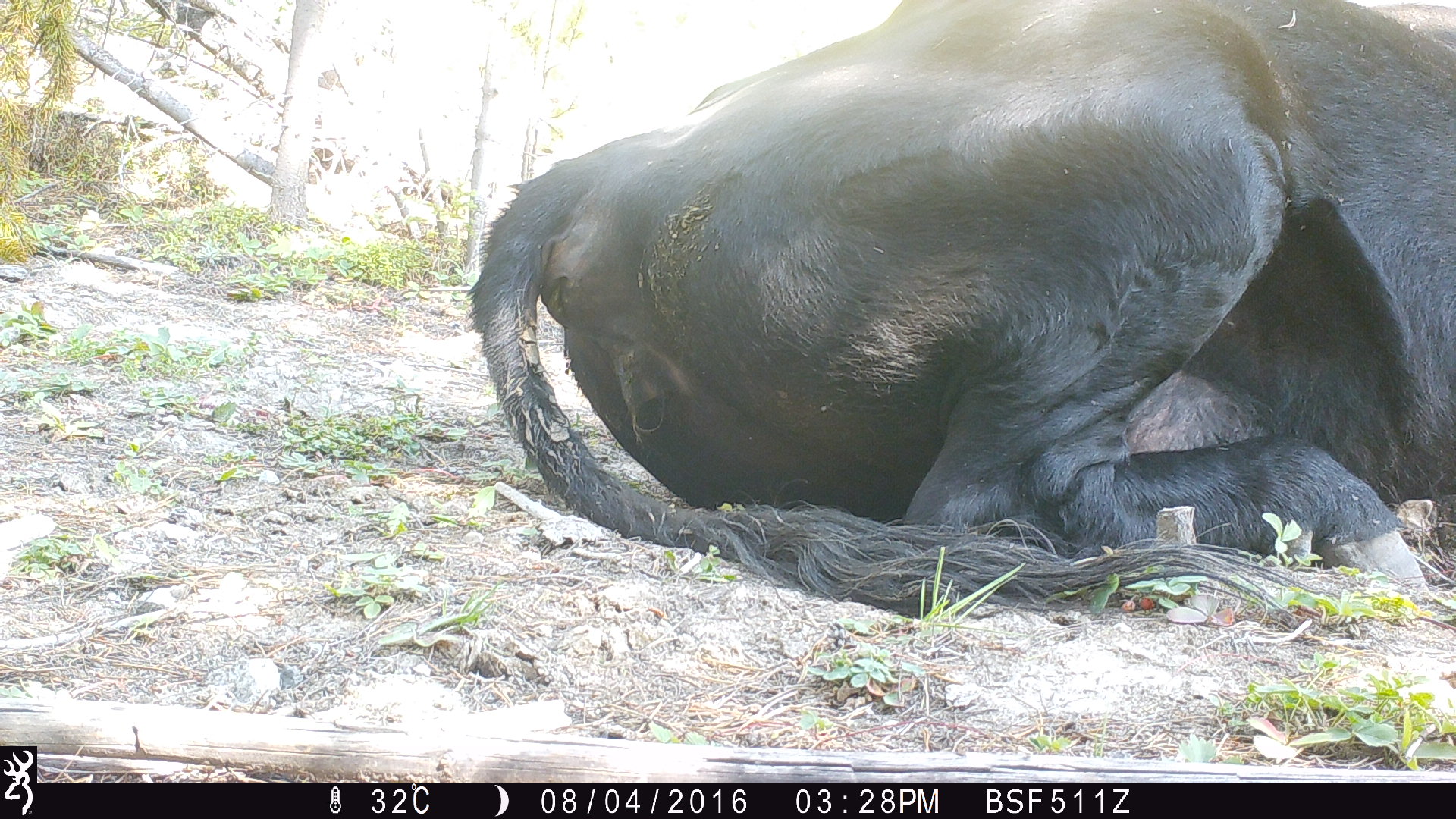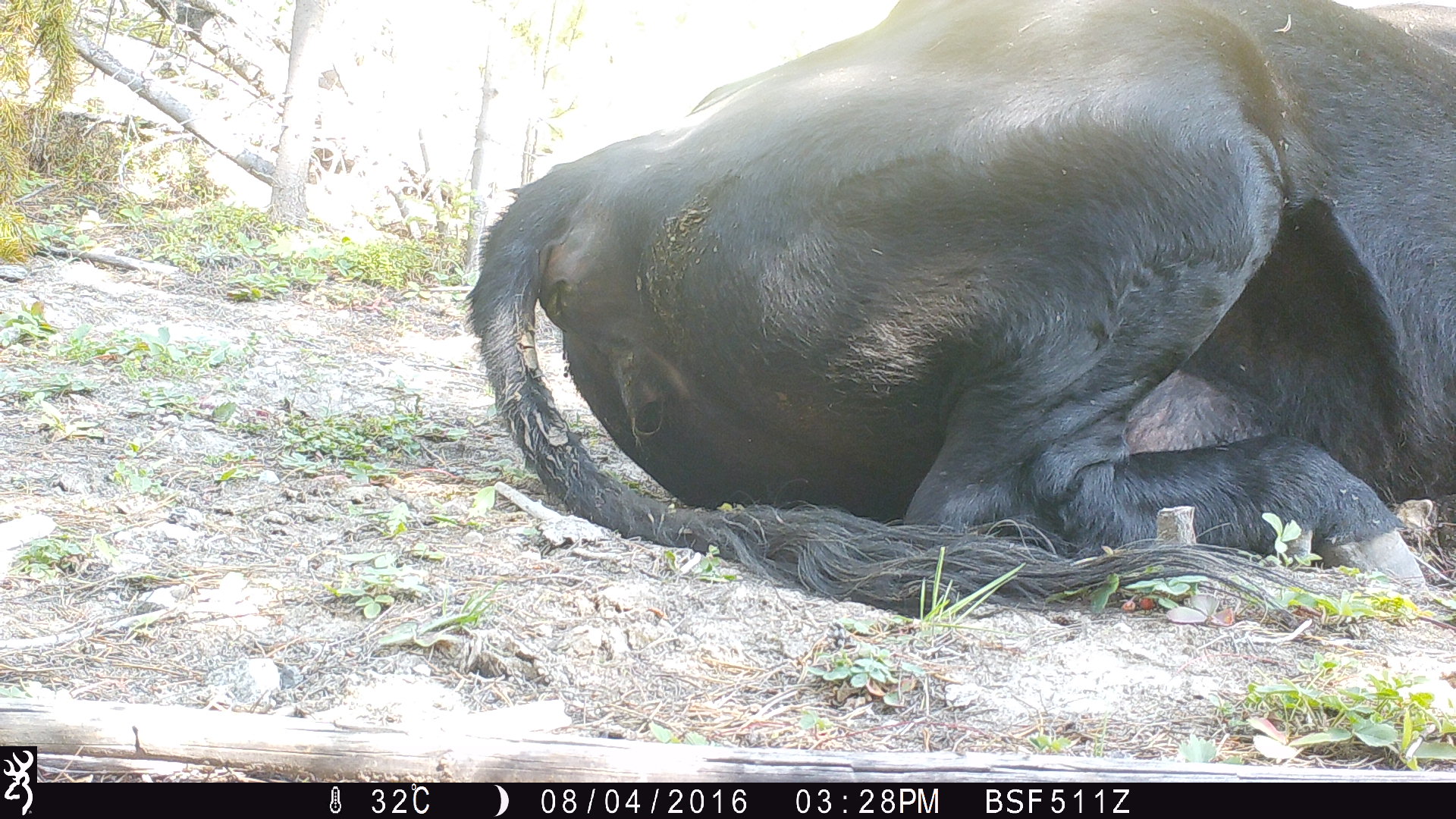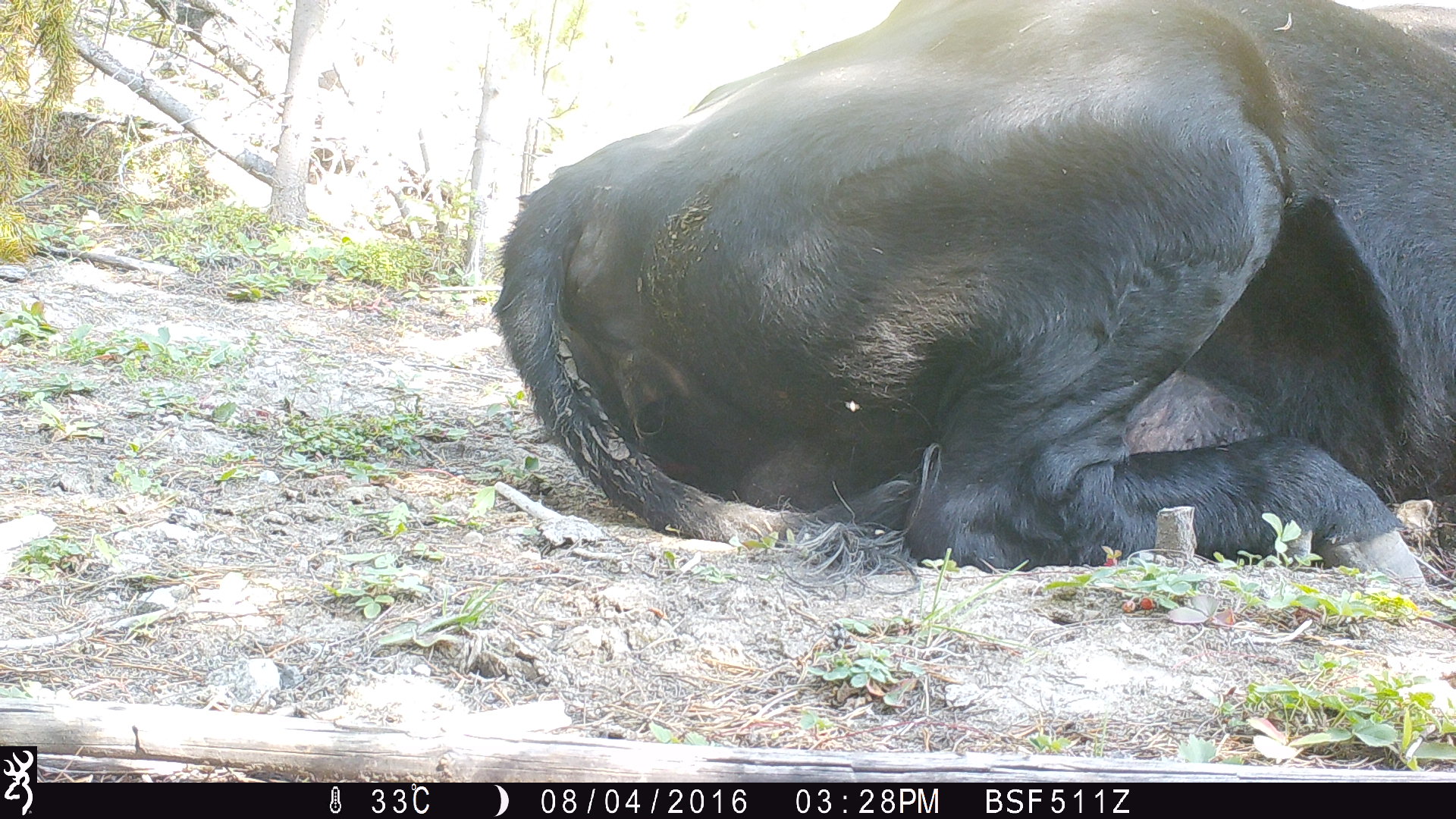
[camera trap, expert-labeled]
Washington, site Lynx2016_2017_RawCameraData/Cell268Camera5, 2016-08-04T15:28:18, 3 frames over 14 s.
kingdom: Animalia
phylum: Chordata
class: Mammalia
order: Artiodactyla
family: Bovidae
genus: Bos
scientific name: Bos taurus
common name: domestic cattle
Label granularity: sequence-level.